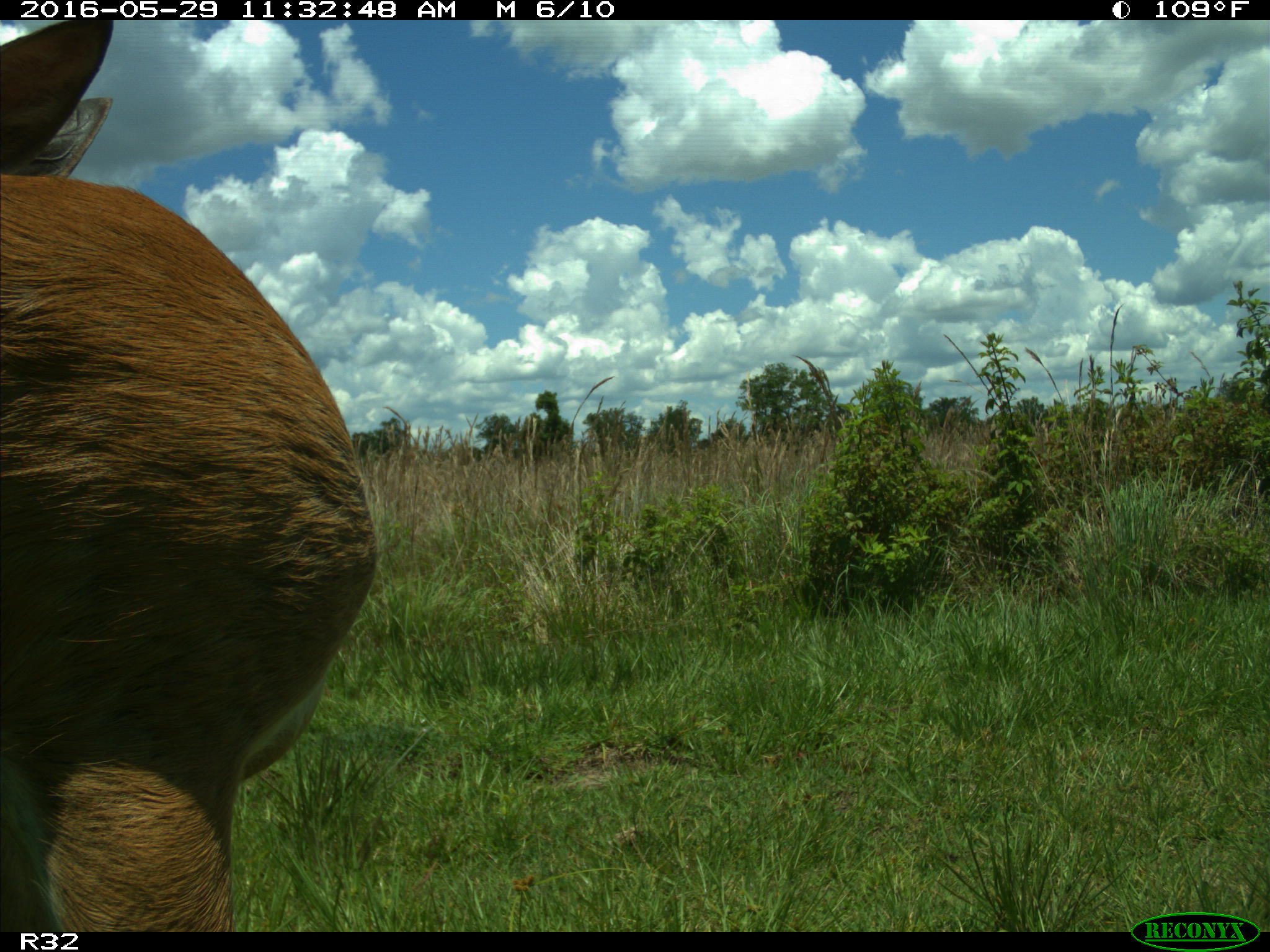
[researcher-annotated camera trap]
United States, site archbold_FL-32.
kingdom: Animalia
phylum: Chordata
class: Mammalia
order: Artiodactyla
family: Bovidae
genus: Bos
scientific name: Bos taurus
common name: domestic cow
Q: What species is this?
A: Bos taurus (domestic cow).